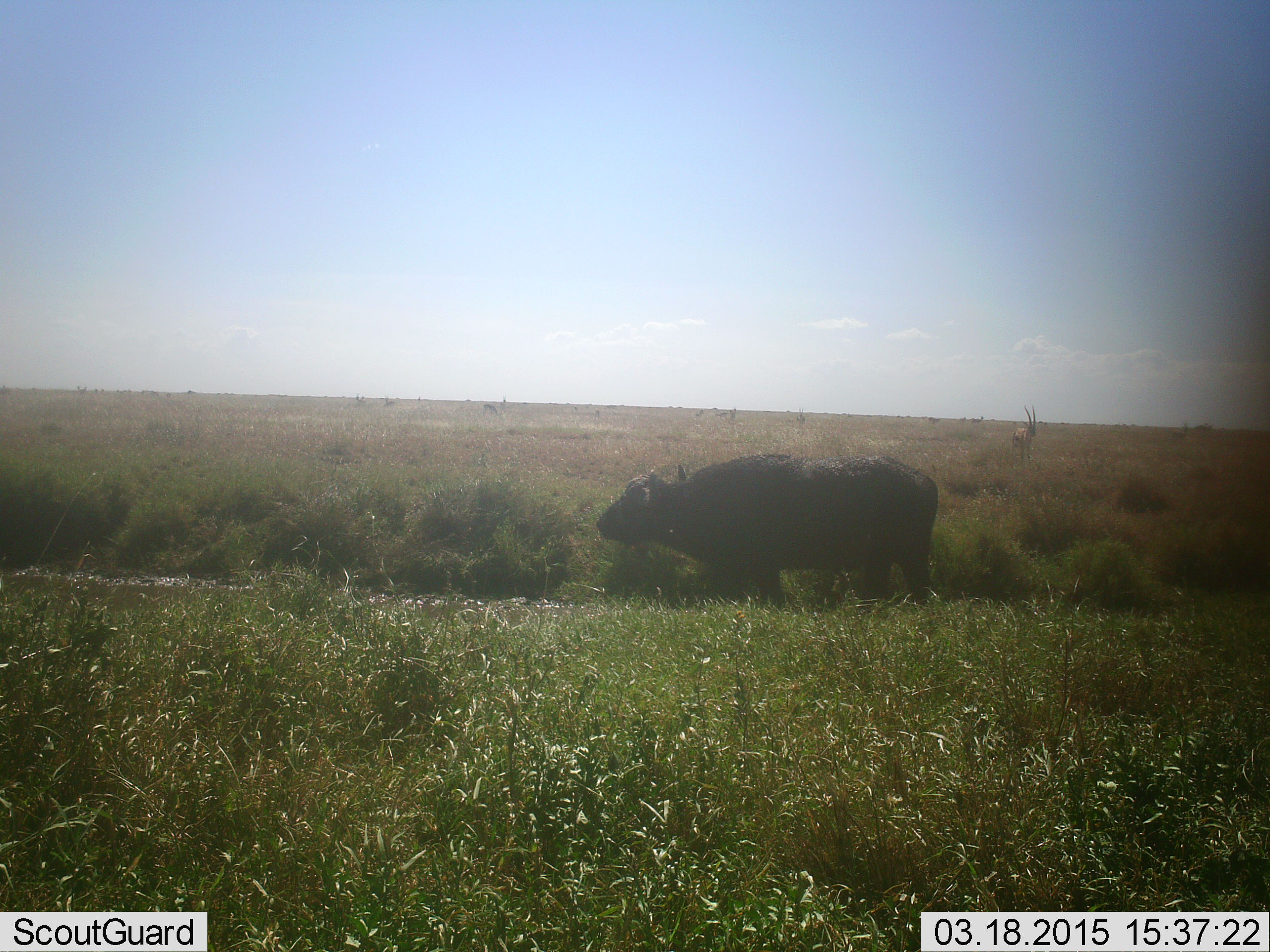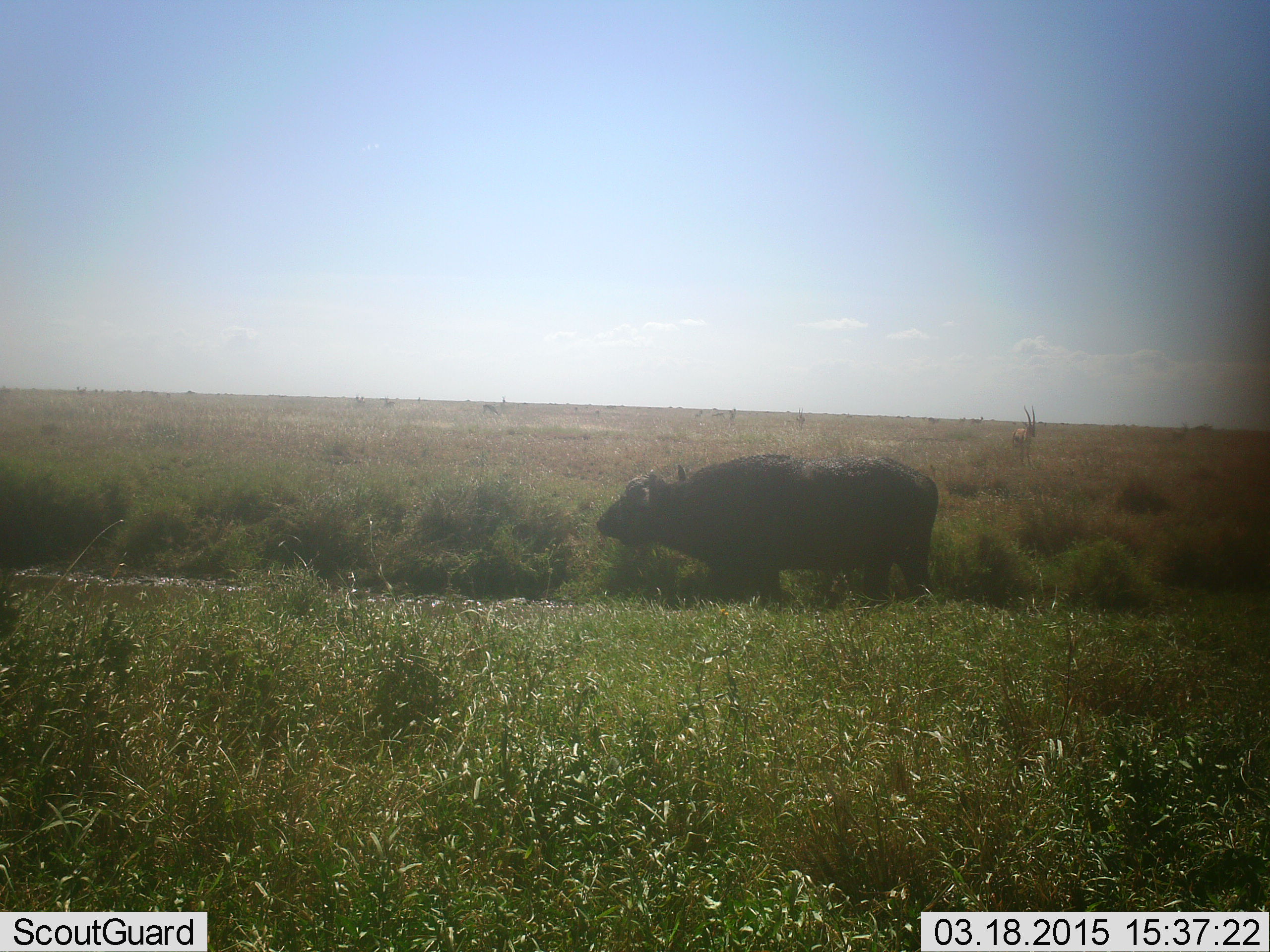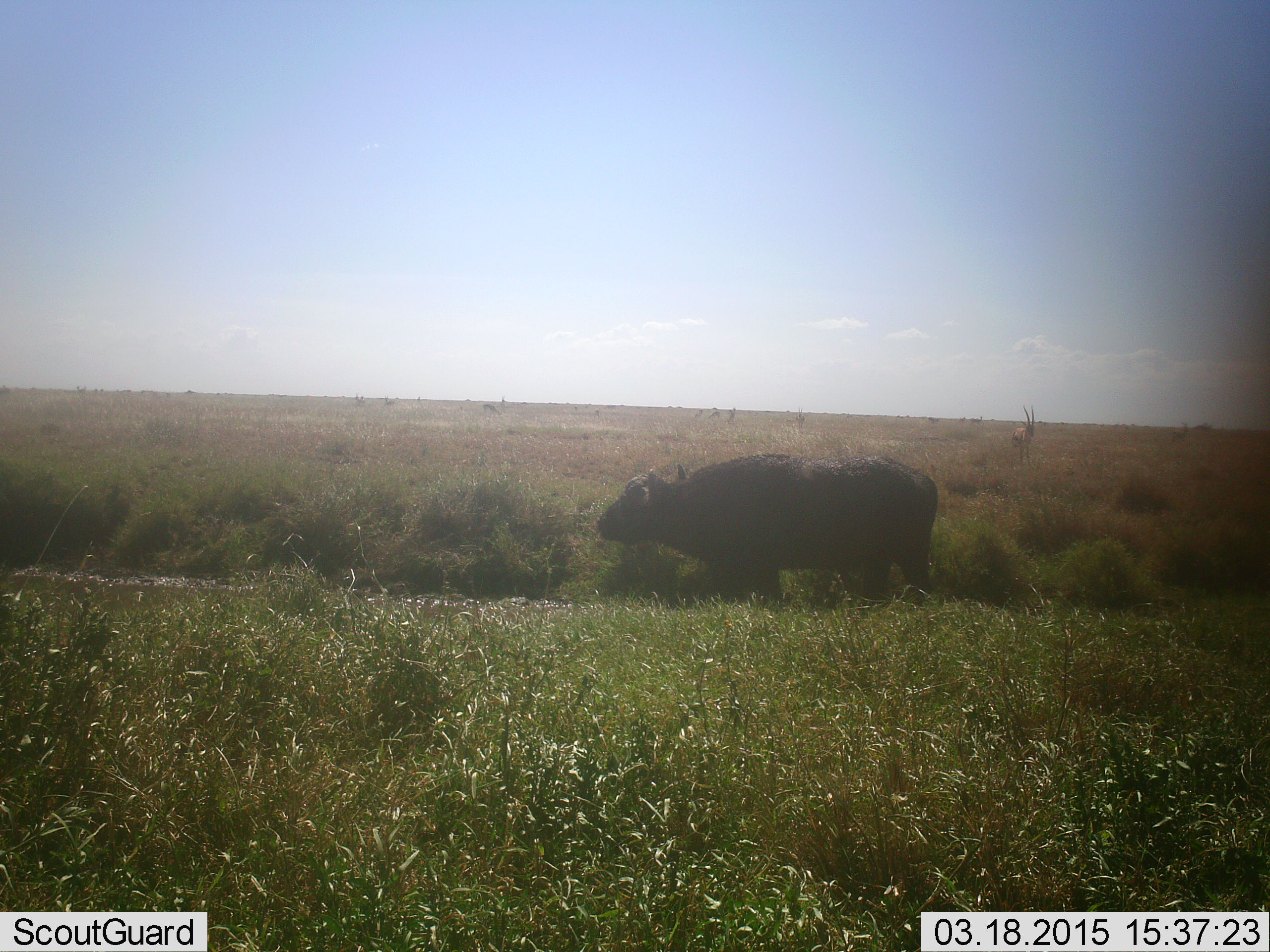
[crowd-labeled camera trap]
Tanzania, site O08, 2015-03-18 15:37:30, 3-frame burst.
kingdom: Animalia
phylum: Chordata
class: Mammalia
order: Artiodactyla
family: Bovidae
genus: Syncerus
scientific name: Syncerus caffer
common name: cape buffalo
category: buffalo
Buffalo (cape buffalo) (Syncerus caffer), count 1. Behavior (volunteer vote fractions): standing 93%, resting 0%, moving 7%, interacting 0%. Young present (vote fraction): 0%. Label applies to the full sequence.